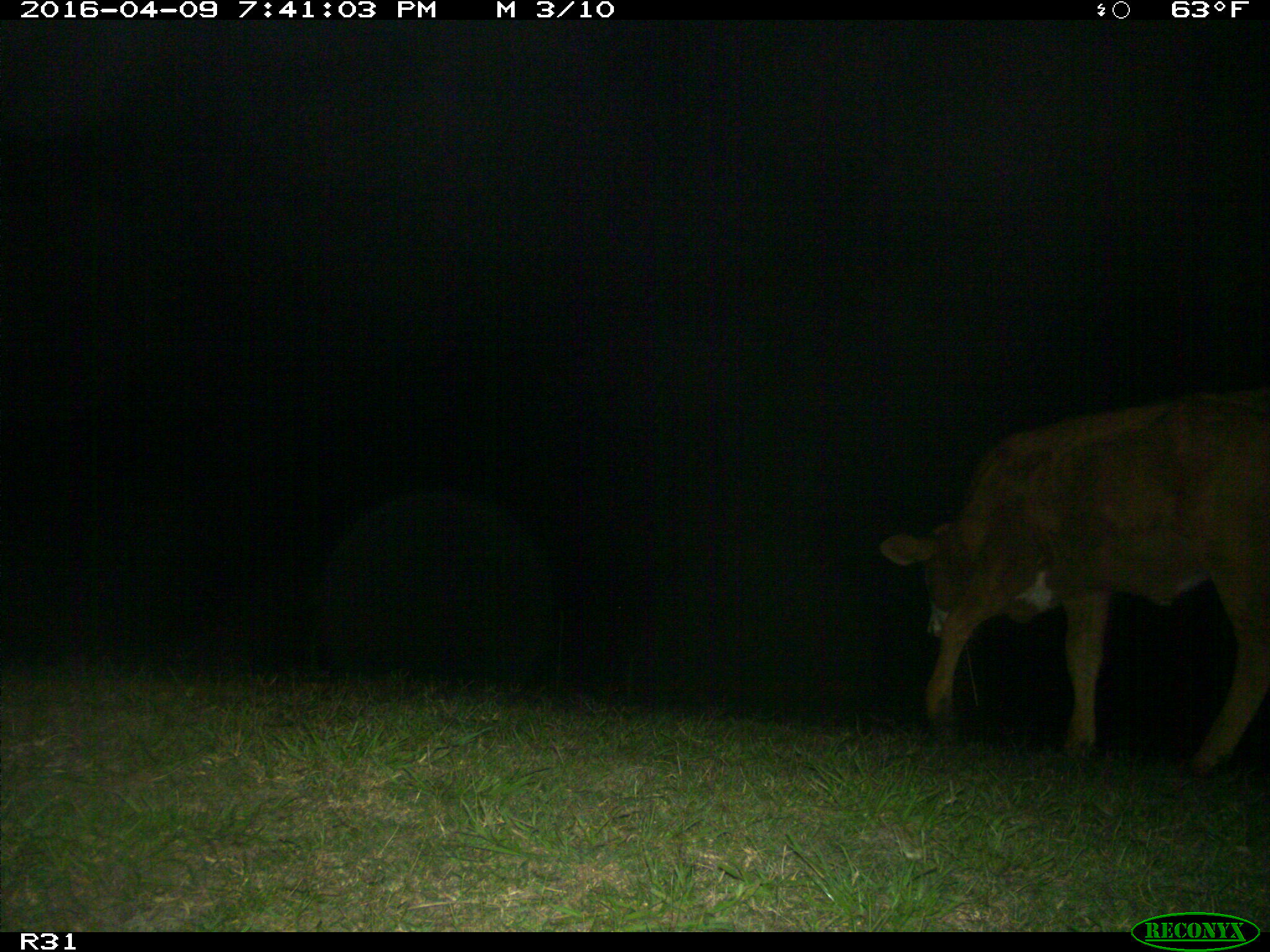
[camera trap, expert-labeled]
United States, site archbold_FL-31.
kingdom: Animalia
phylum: Chordata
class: Mammalia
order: Artiodactyla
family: Bovidae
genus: Bos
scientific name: Bos taurus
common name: domestic cow